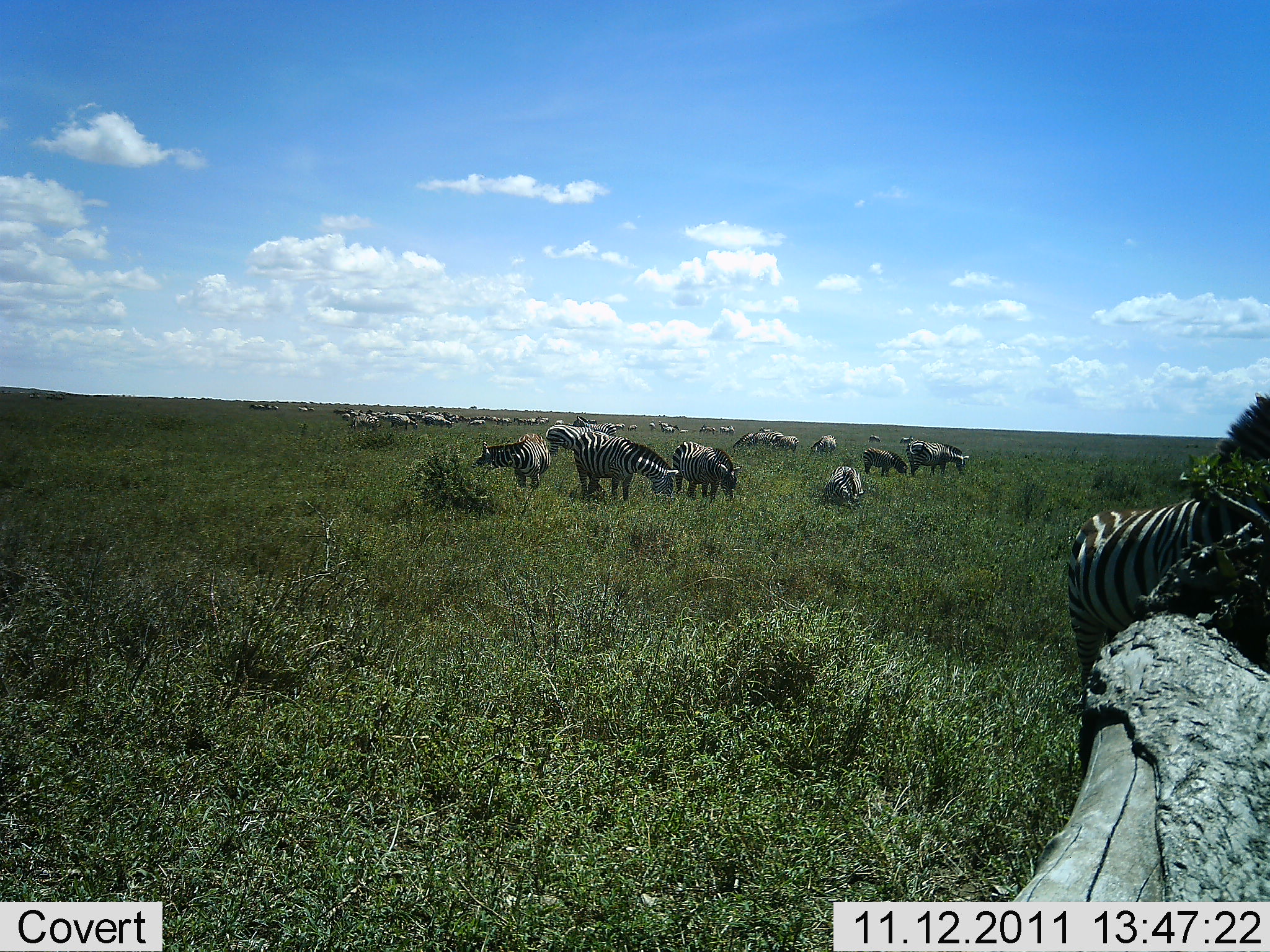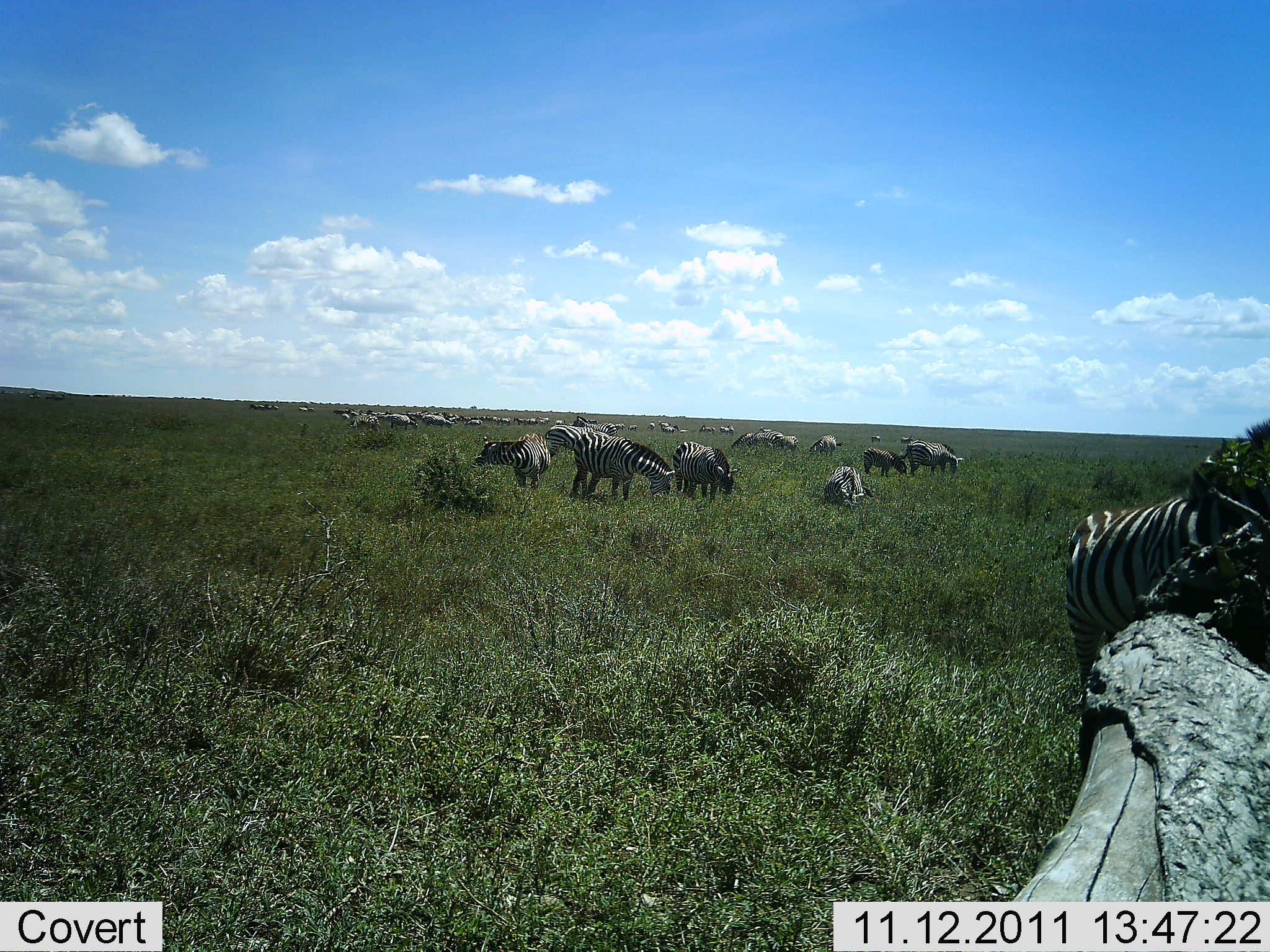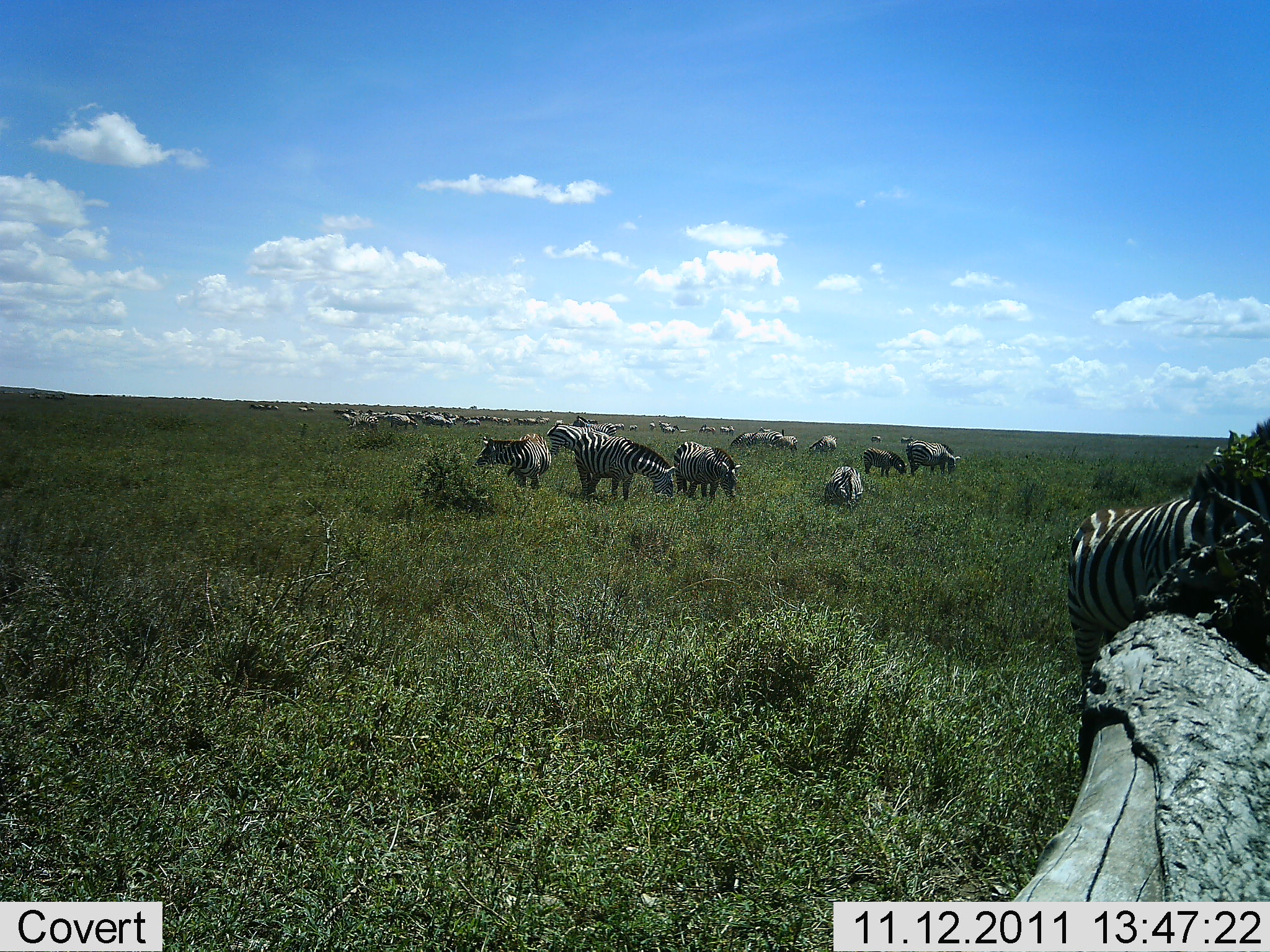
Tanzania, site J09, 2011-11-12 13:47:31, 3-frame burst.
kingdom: Animalia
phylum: Chordata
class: Mammalia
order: Perissodactyla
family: Equidae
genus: Equus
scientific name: Equus quagga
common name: plains zebra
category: zebra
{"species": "zebra (plains zebra) (Equus quagga)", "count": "11-50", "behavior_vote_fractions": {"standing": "60%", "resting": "40%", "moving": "40%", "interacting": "10%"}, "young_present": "20%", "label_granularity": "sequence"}